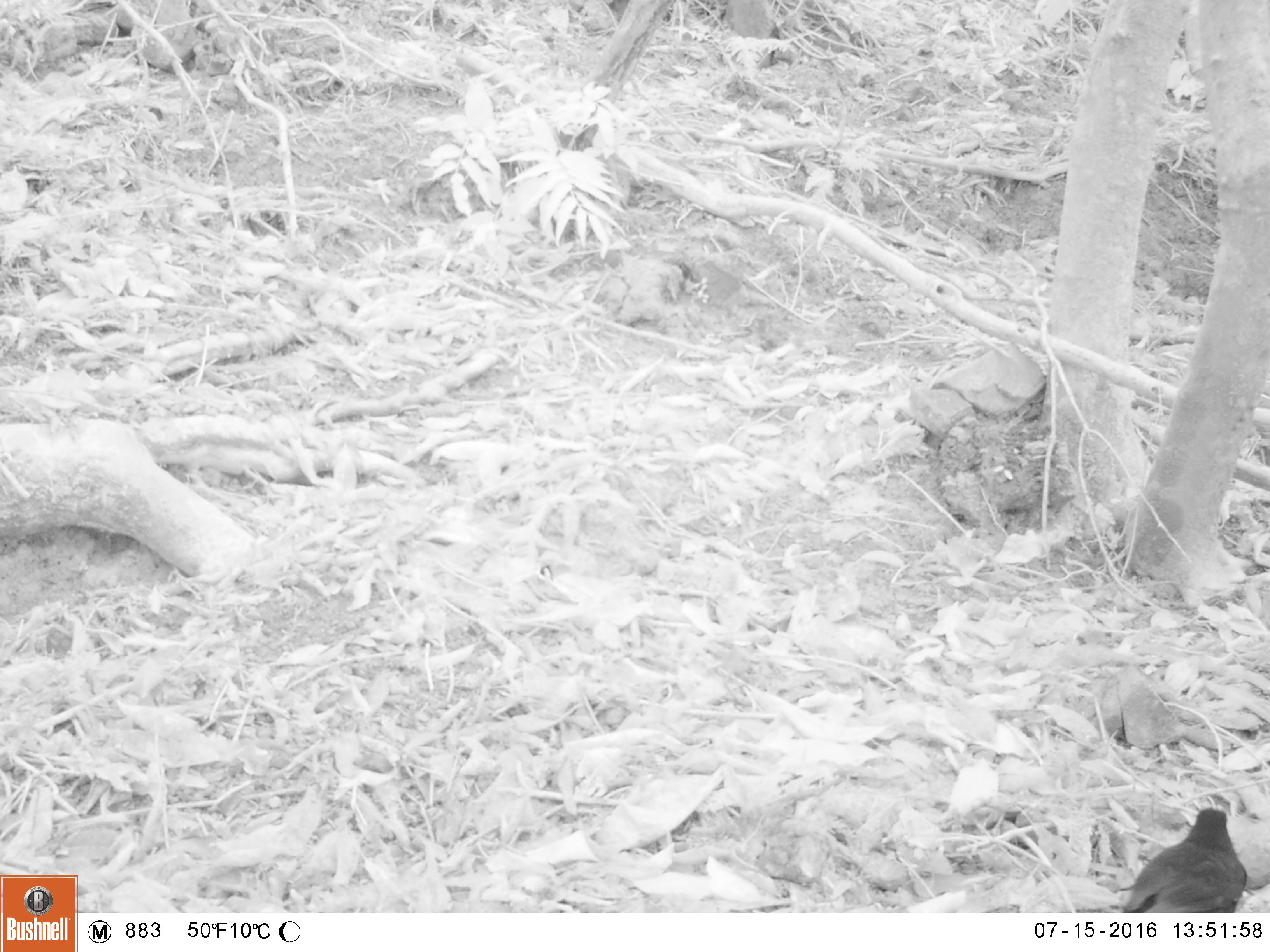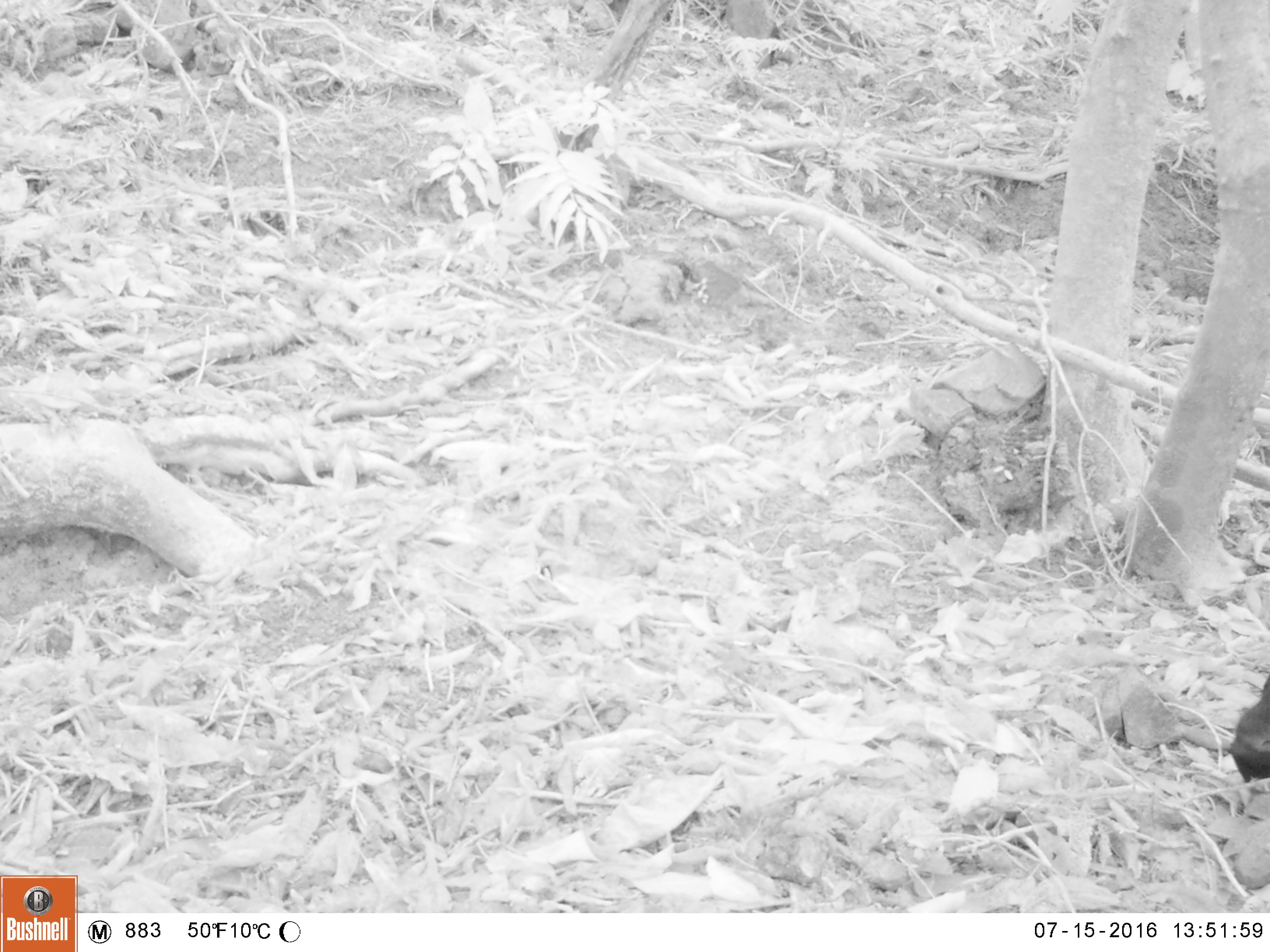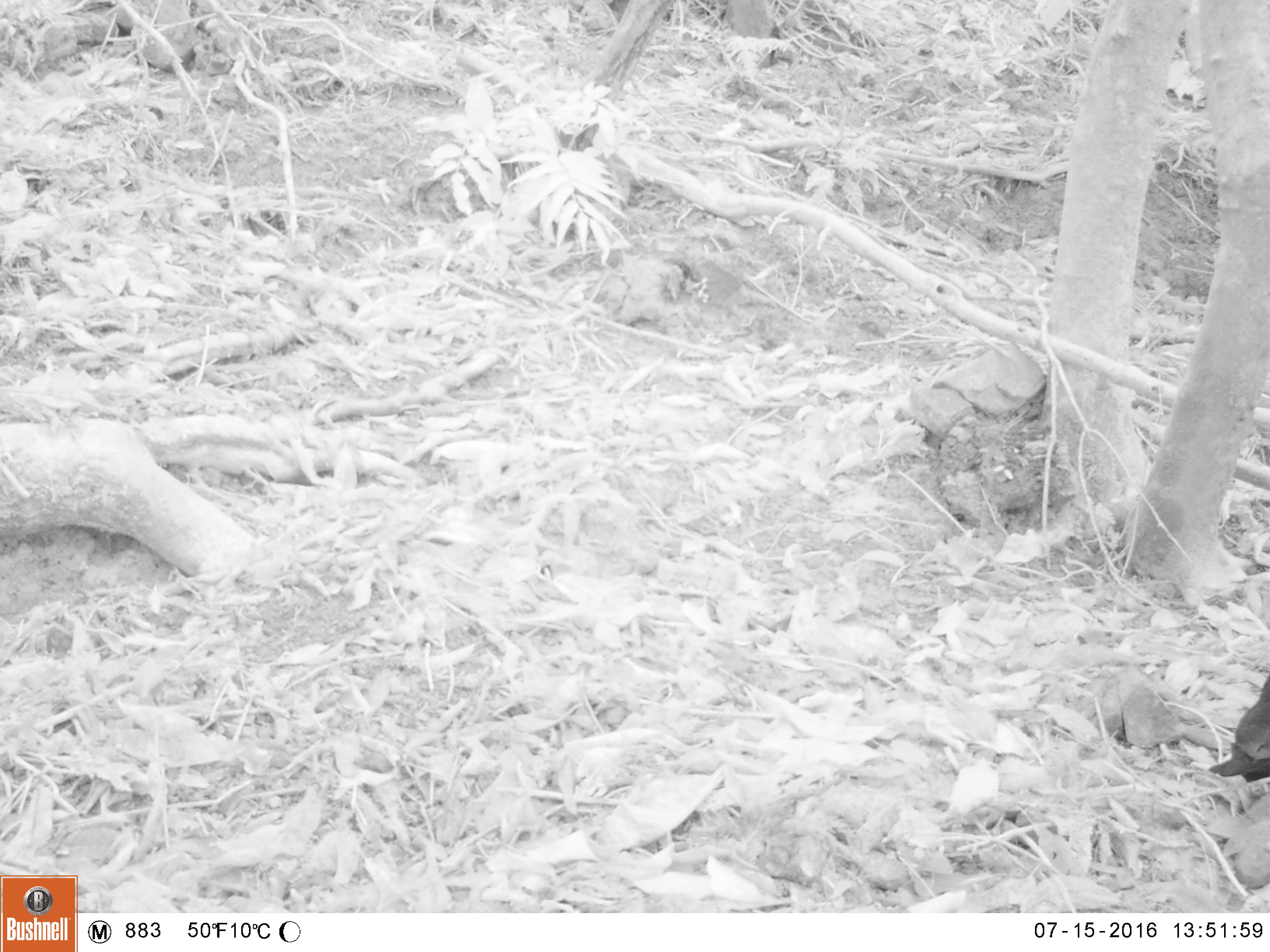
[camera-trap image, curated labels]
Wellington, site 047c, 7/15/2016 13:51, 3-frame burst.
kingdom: Animalia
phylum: Chordata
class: Aves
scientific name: Aves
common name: bird